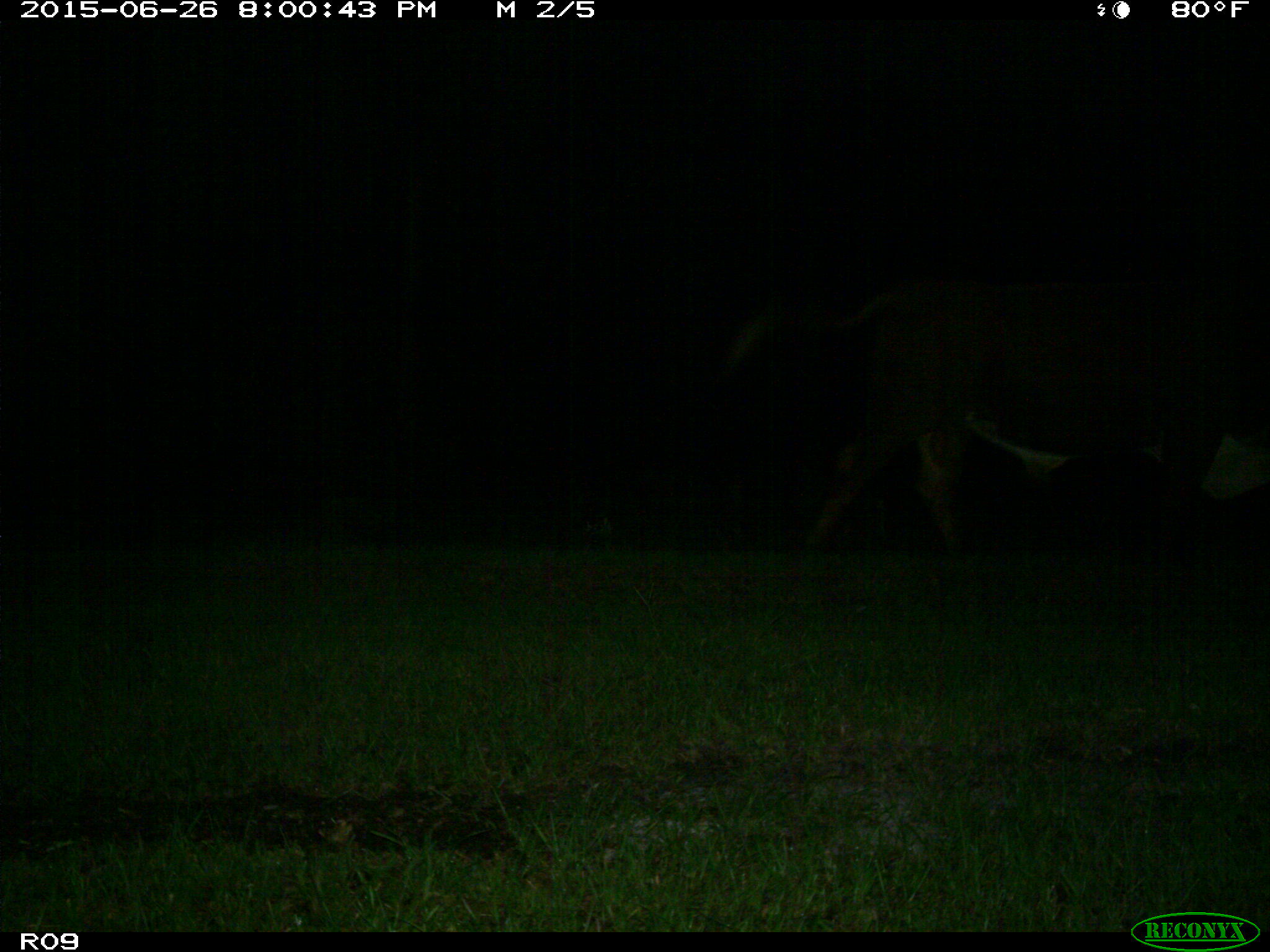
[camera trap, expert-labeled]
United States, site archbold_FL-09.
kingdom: Animalia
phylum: Chordata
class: Mammalia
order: Artiodactyla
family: Bovidae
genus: Bos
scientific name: Bos taurus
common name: domestic cow